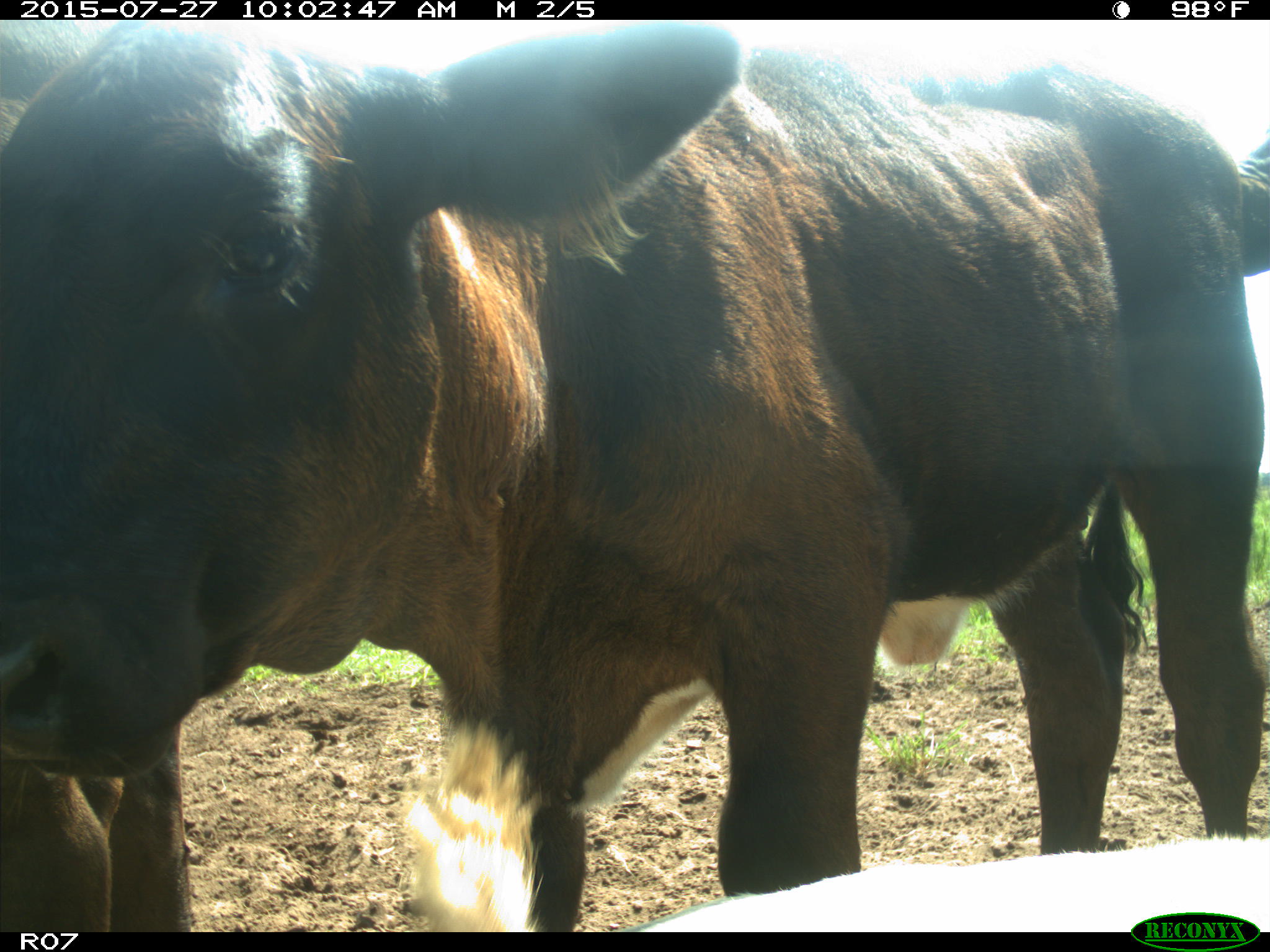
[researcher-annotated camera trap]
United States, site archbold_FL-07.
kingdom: Animalia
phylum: Chordata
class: Mammalia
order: Artiodactyla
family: Bovidae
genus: Bos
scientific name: Bos taurus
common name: domestic cow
Bos taurus (domestic cow).